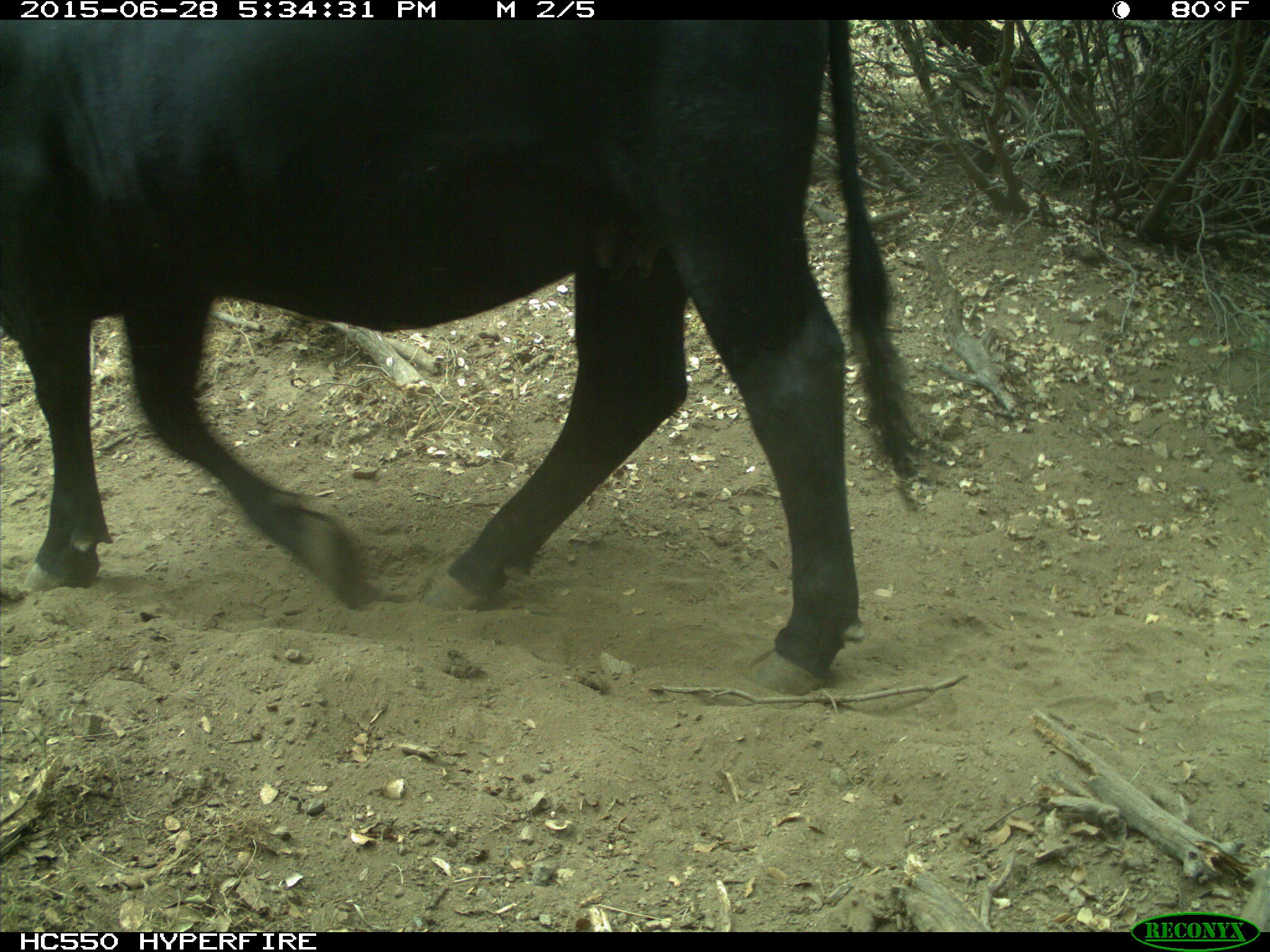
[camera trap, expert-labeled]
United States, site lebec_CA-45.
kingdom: Animalia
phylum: Chordata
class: Mammalia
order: Artiodactyla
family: Bovidae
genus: Bos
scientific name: Bos taurus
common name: domestic cow